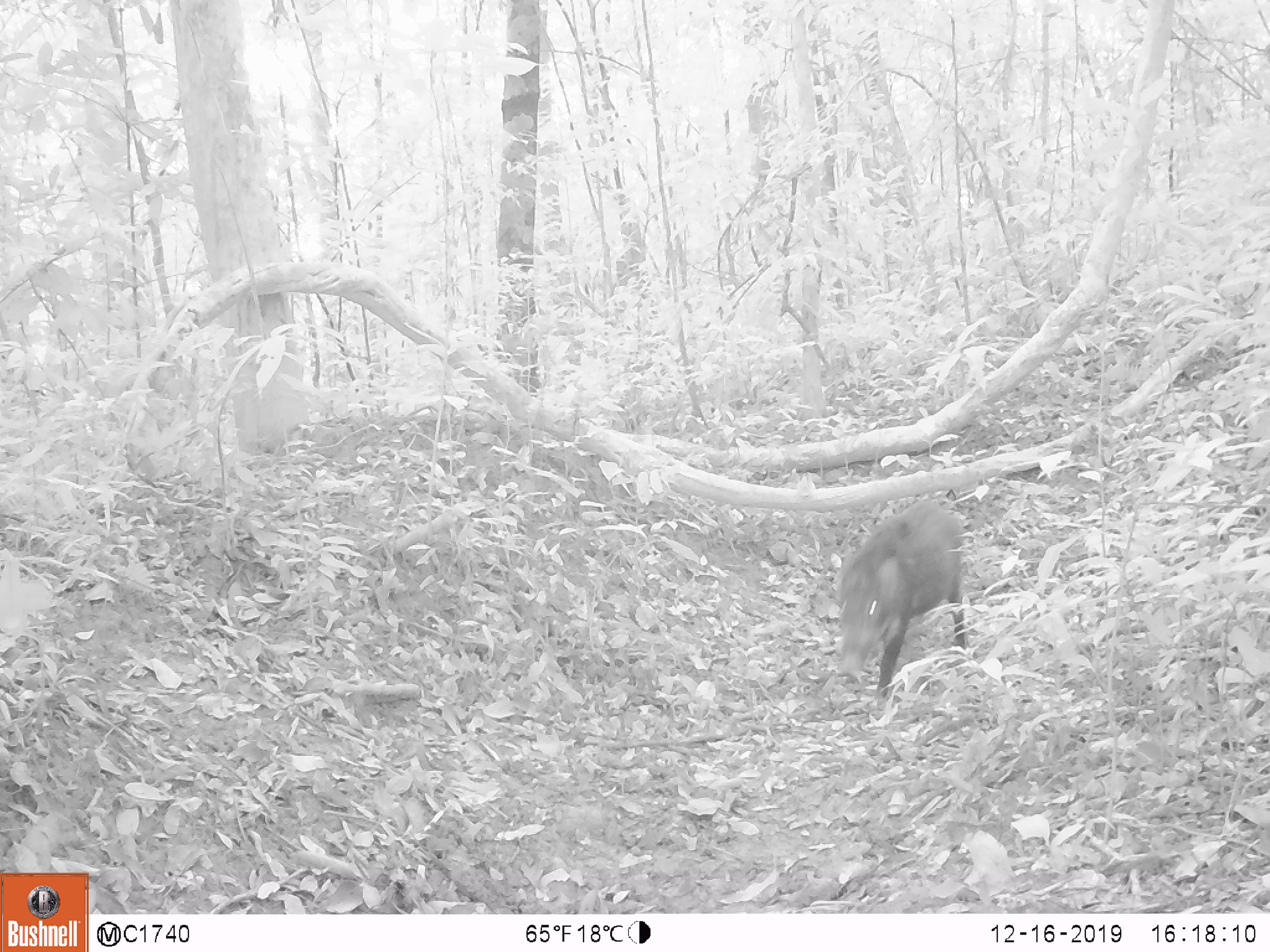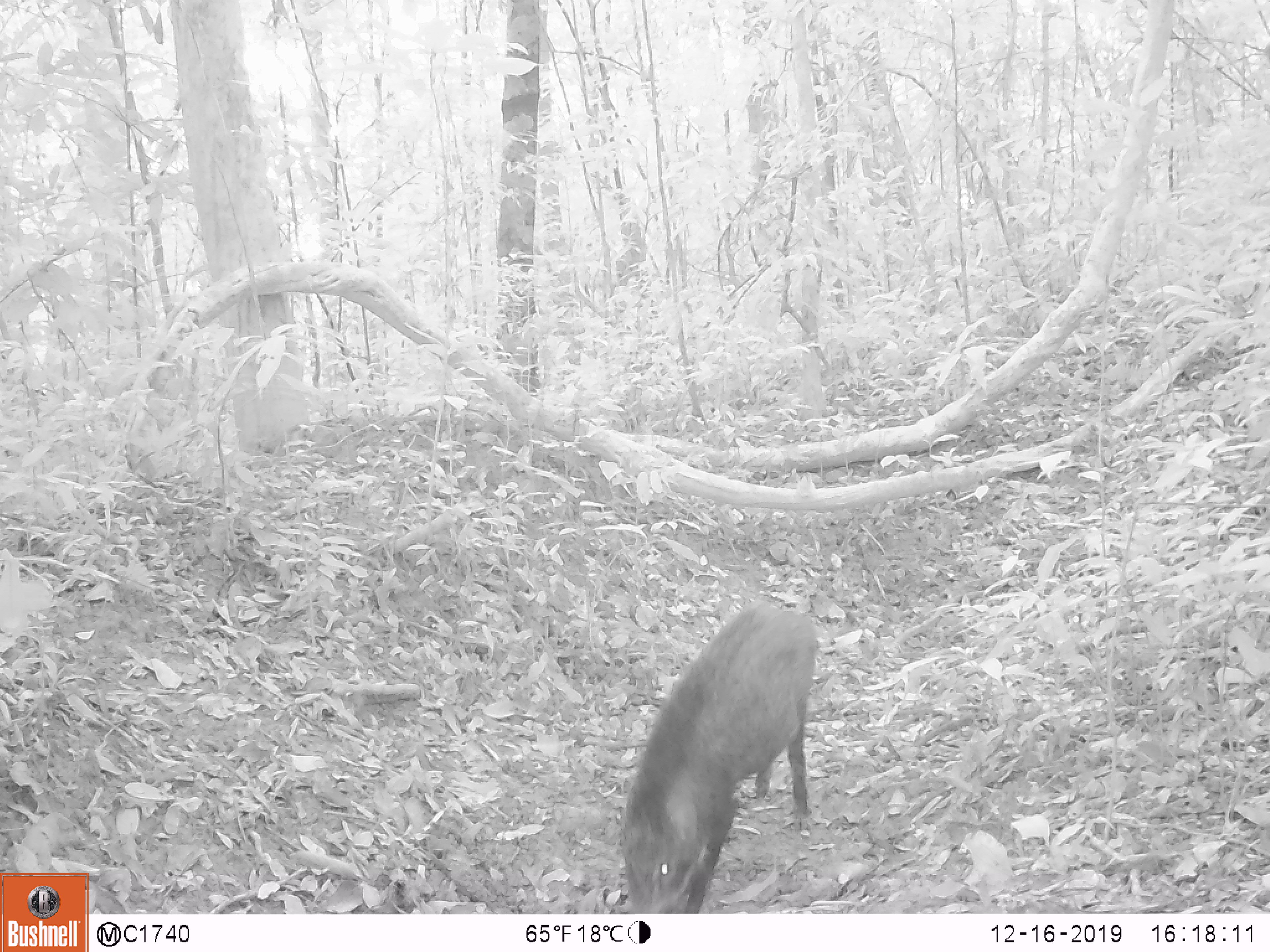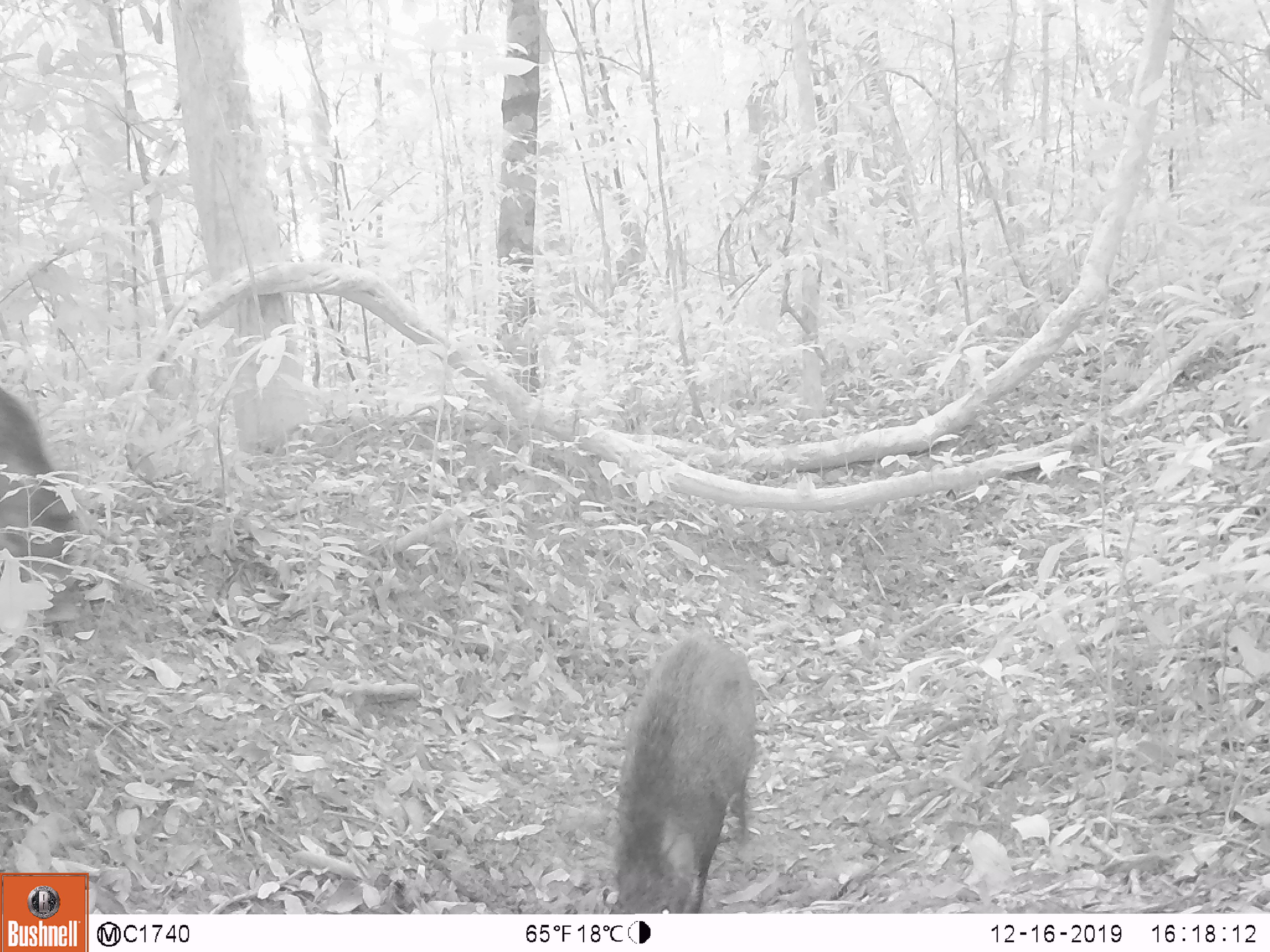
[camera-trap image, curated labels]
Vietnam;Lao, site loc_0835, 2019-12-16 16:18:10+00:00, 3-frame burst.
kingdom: Animalia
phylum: Chordata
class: Mammalia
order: Artiodactyla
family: Suidae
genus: Sus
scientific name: Sus scrofa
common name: eurasian wild pig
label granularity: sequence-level